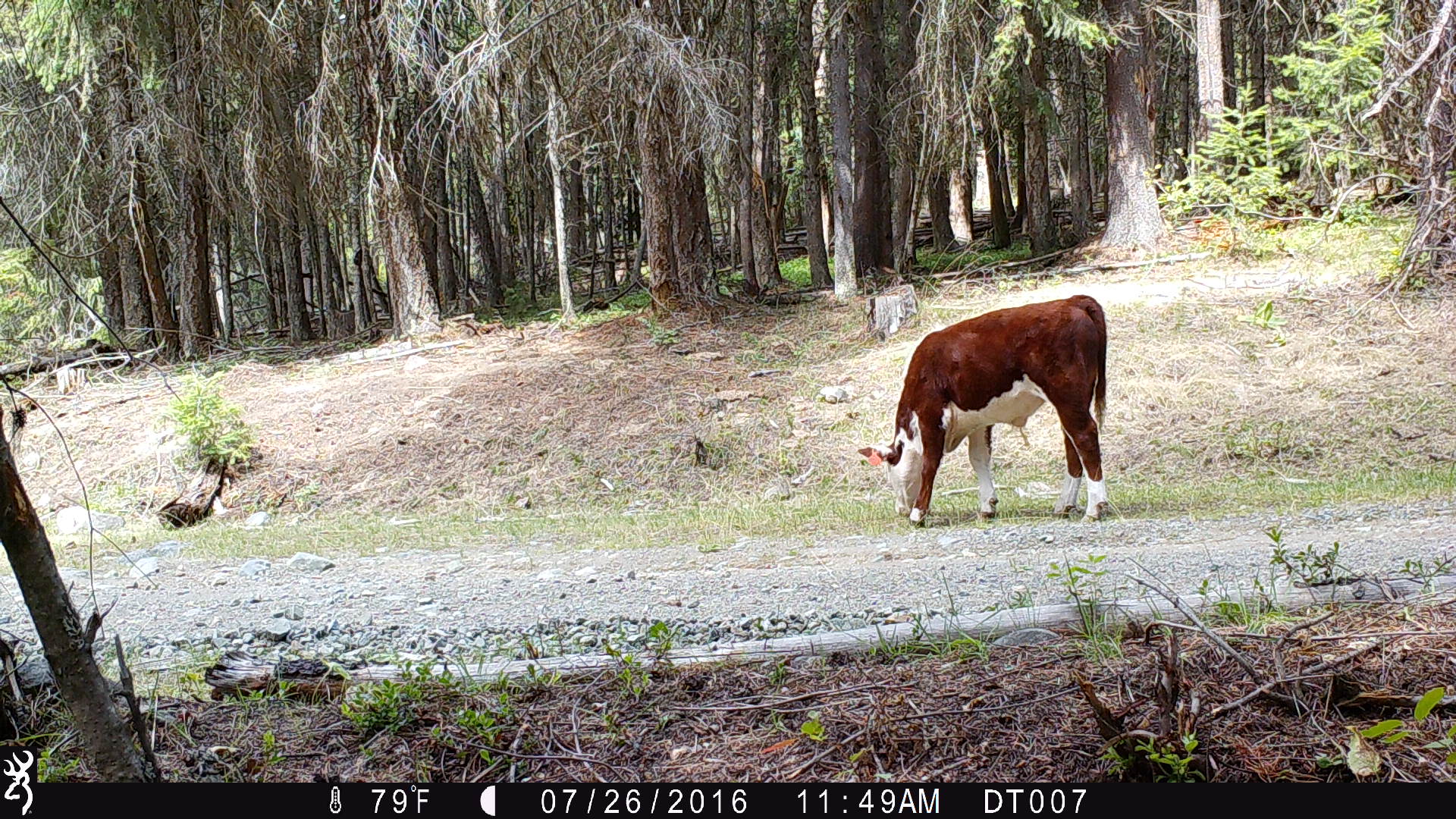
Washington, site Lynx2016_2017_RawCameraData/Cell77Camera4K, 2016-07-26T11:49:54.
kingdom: Animalia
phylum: Chordata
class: Mammalia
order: Artiodactyla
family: Bovidae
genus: Bos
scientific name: Bos taurus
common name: domestic cattle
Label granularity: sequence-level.